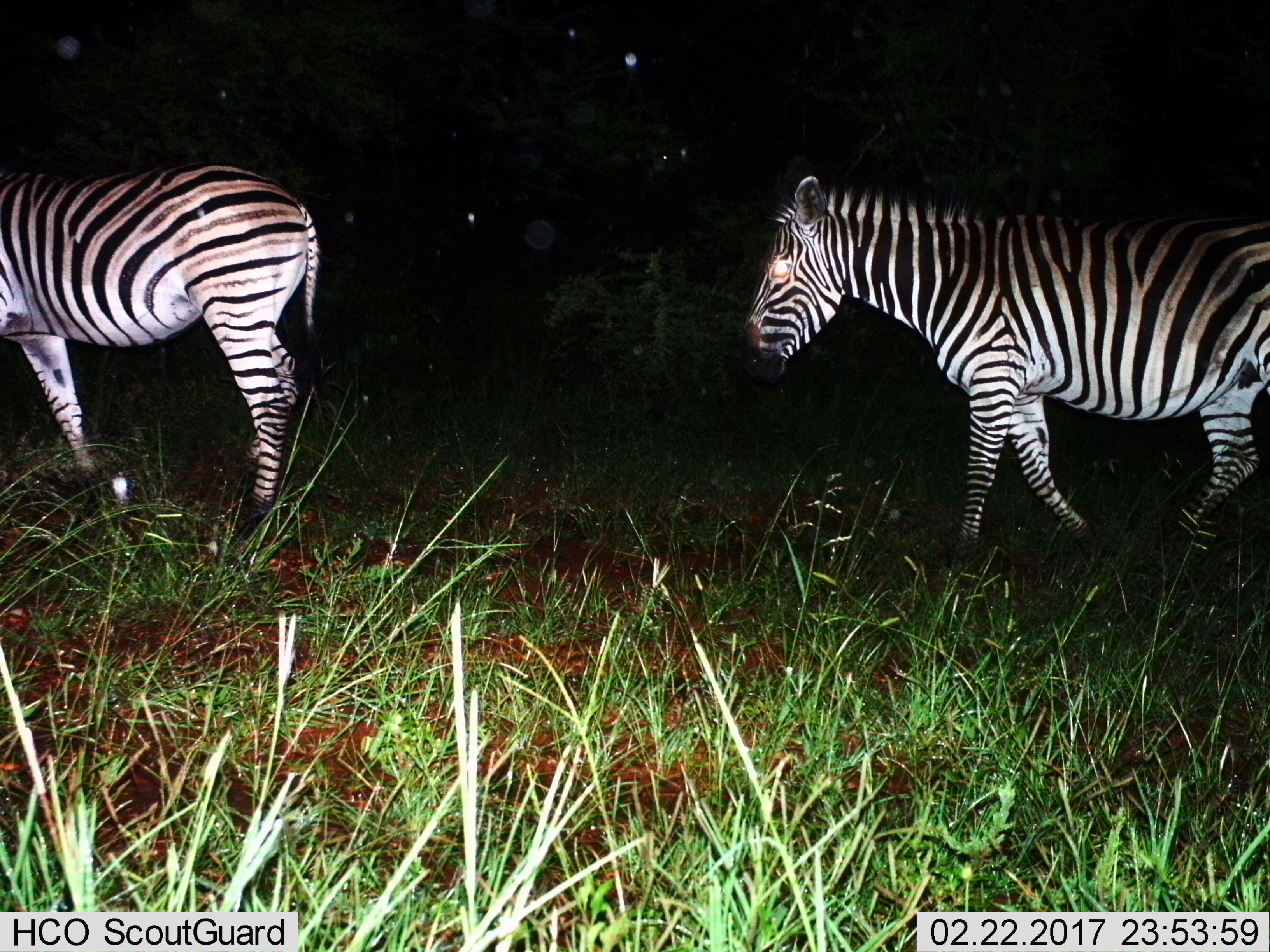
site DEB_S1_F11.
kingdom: Animalia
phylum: Chordata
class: Mammalia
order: Perissodactyla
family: Equidae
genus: Equus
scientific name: Equus quagga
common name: plains zebra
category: zebraplains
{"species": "zebraplains (plains zebra) (Equus quagga)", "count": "2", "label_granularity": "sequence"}